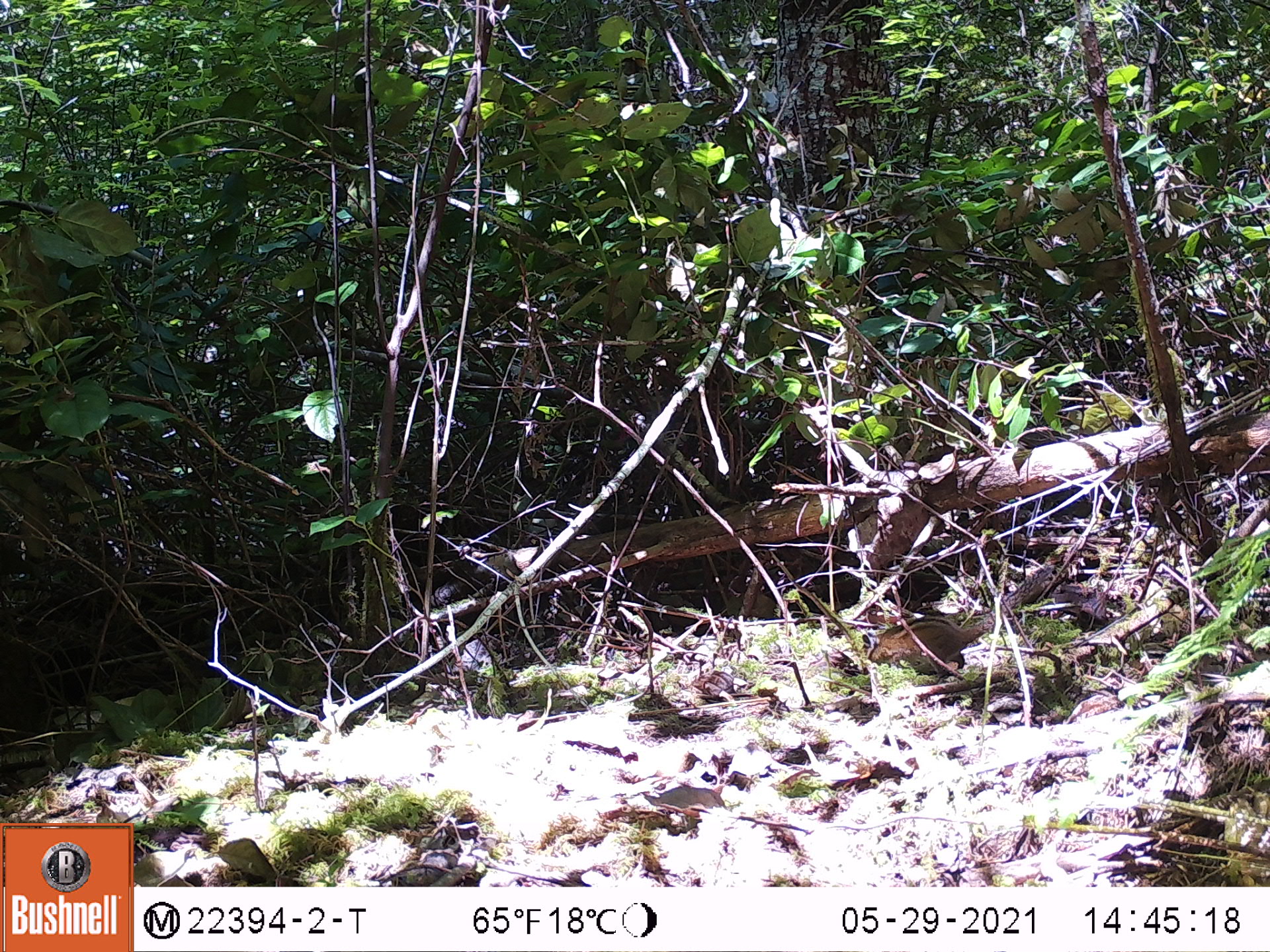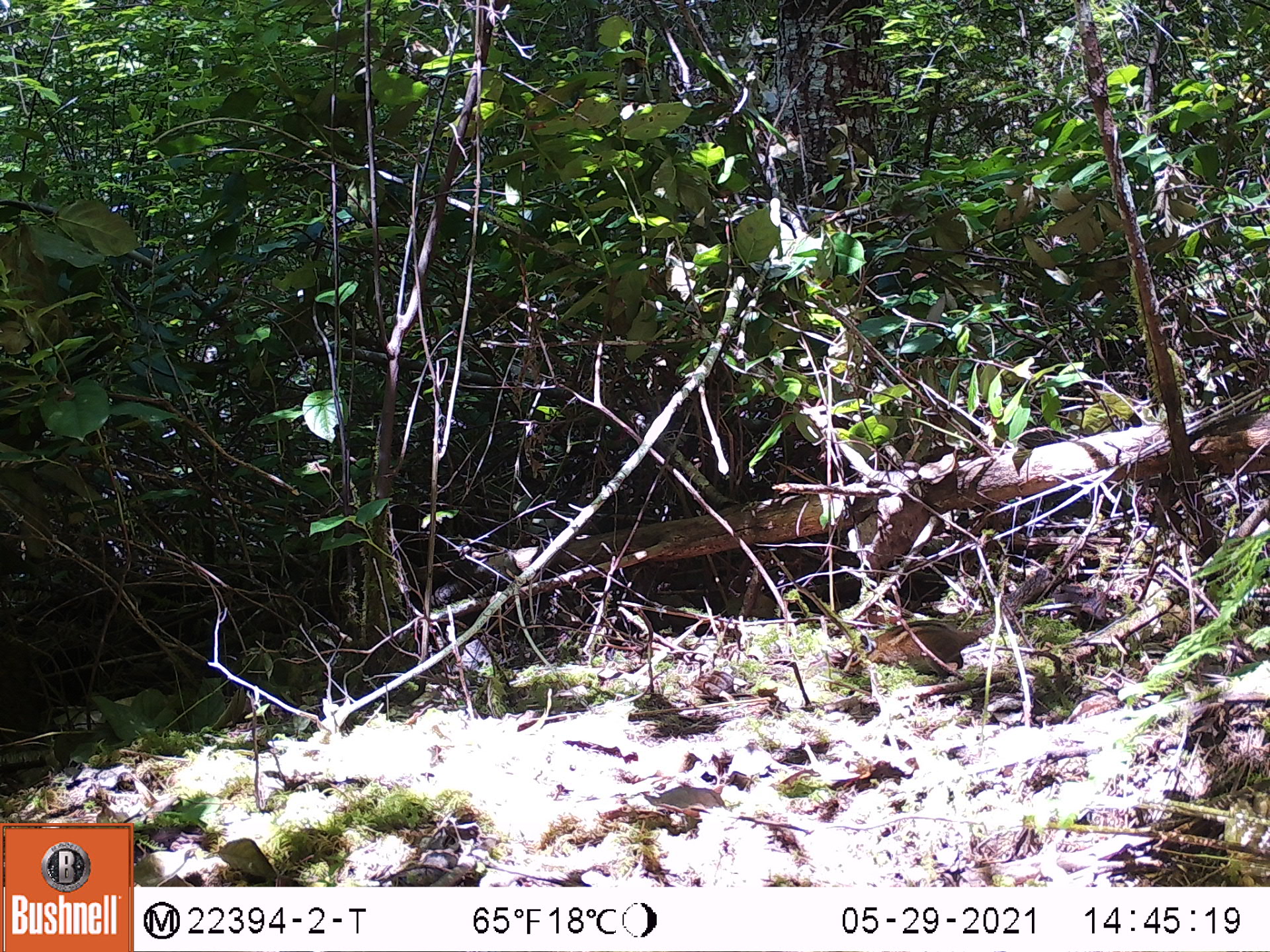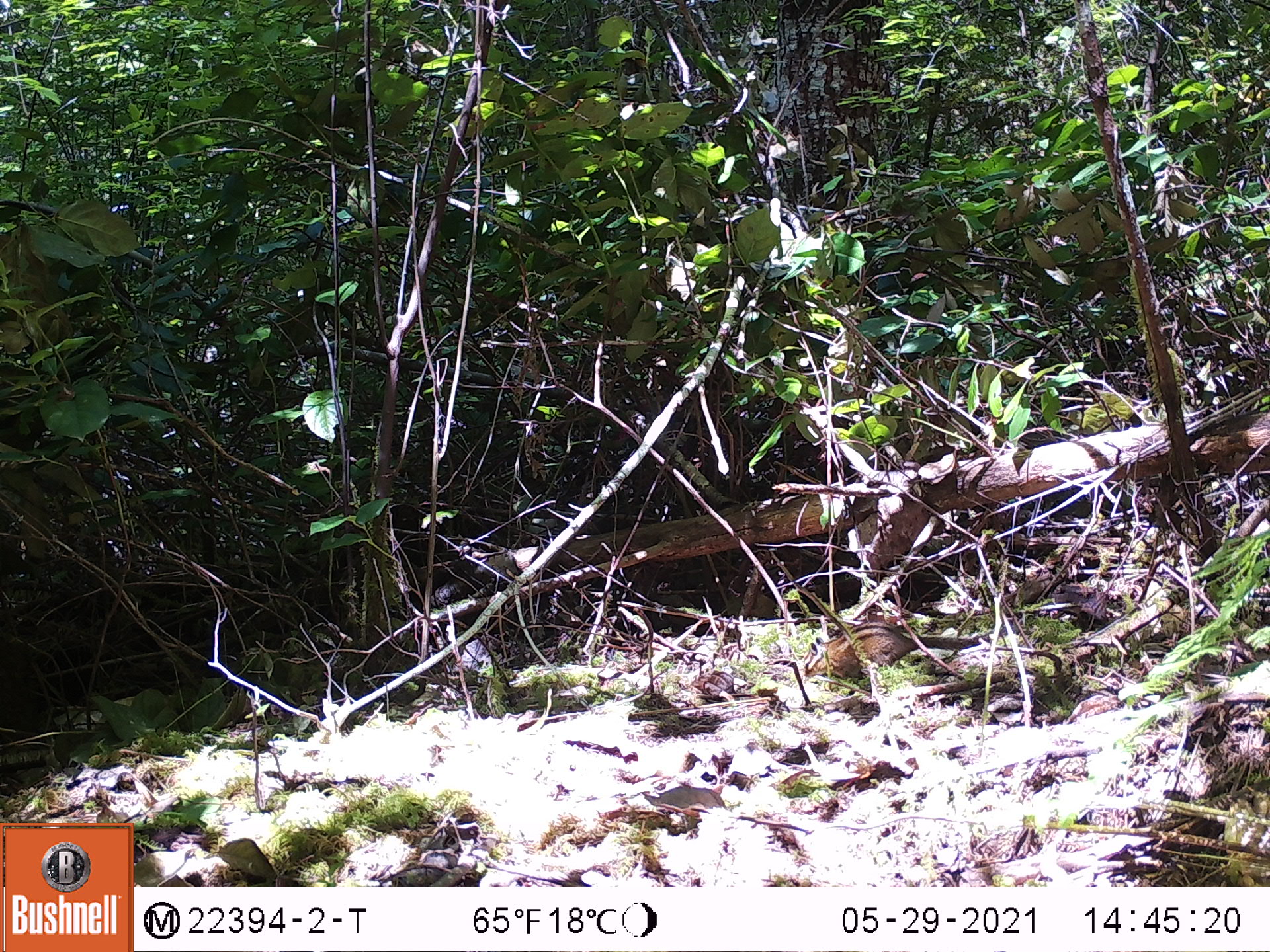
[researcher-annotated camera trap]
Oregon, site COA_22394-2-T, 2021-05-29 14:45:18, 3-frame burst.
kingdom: Animalia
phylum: Chordata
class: Mammalia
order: Rodentia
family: Sciuridae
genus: Neotamias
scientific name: Neotamias townsendii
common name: townsend's chipmunk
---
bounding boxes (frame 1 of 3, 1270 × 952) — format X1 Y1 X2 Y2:
townsend's chipmunk: 843 546 1075 718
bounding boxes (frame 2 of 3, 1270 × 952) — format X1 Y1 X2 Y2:
townsend's chipmunk: 823 566 1063 713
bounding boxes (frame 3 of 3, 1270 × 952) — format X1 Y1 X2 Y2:
townsend's chipmunk: 769 573 1012 728